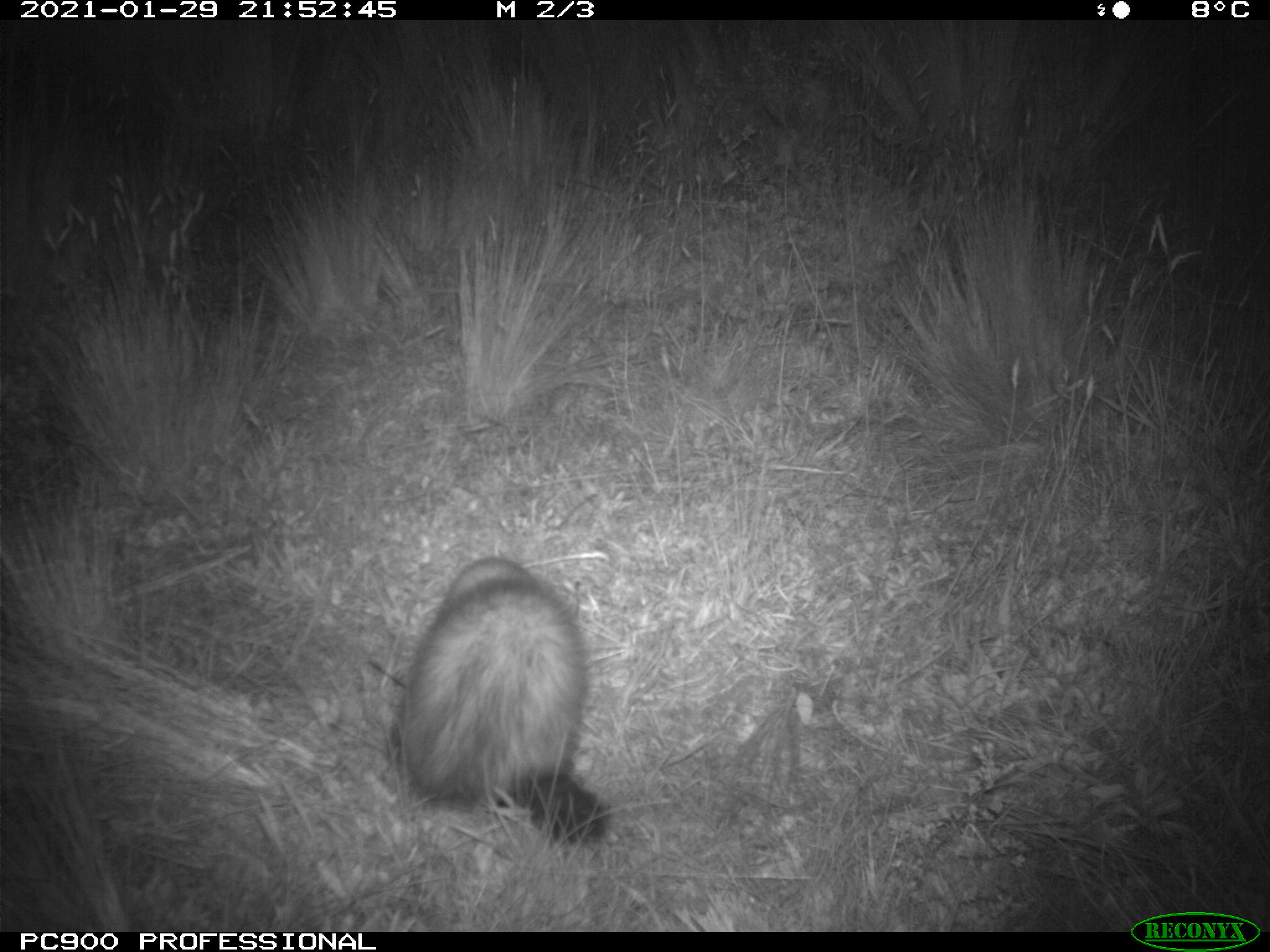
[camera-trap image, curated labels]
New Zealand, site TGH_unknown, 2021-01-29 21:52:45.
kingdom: Animalia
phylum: Chordata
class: Mammalia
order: Carnivora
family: Mustelidae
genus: Mustela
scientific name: Mustela furo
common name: ferret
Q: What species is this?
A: Ferret (Mustela furo).